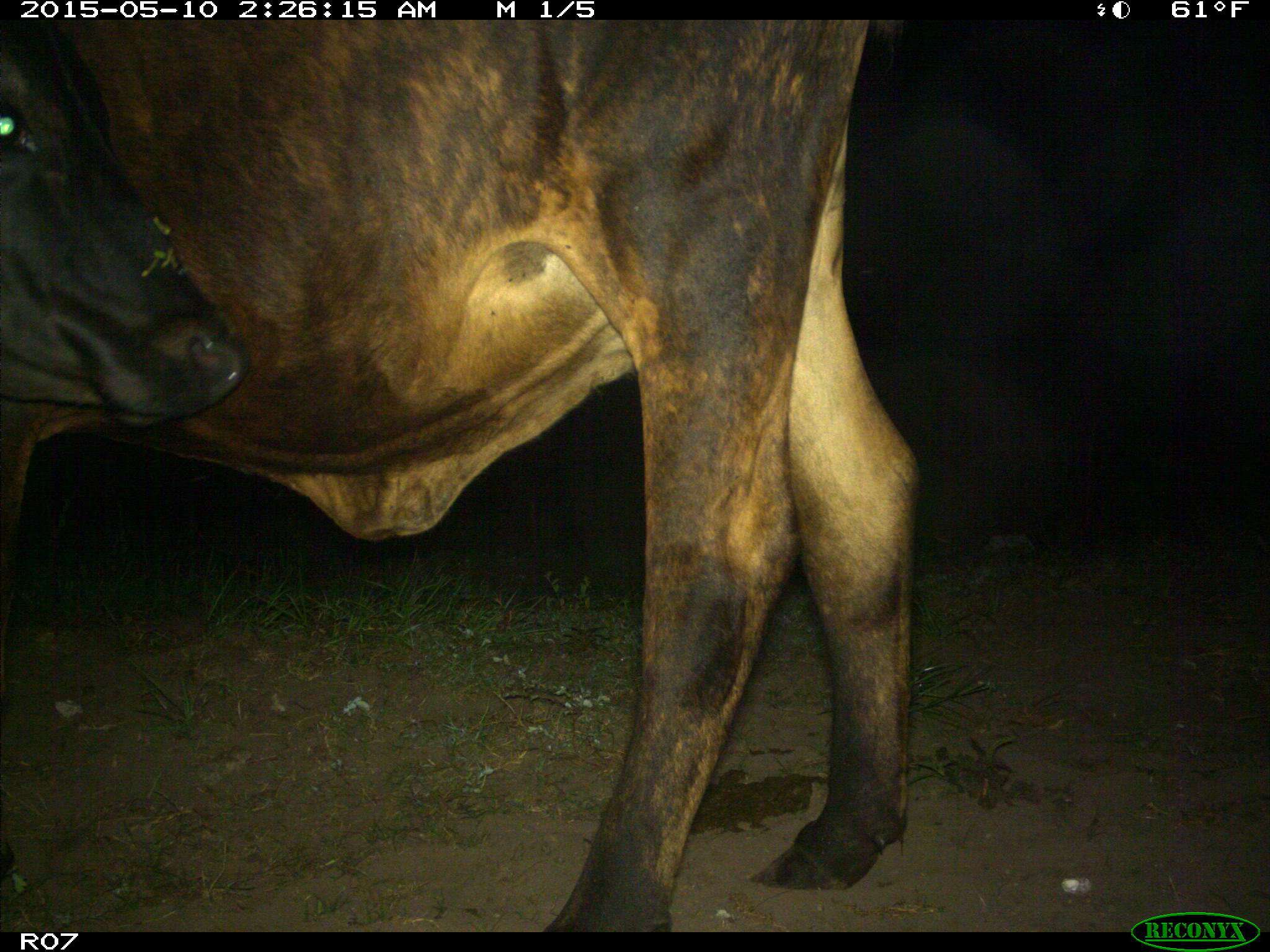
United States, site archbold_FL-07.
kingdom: Animalia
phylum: Chordata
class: Mammalia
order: Artiodactyla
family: Bovidae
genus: Bos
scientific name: Bos taurus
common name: domestic cow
Bos taurus (domestic cow).